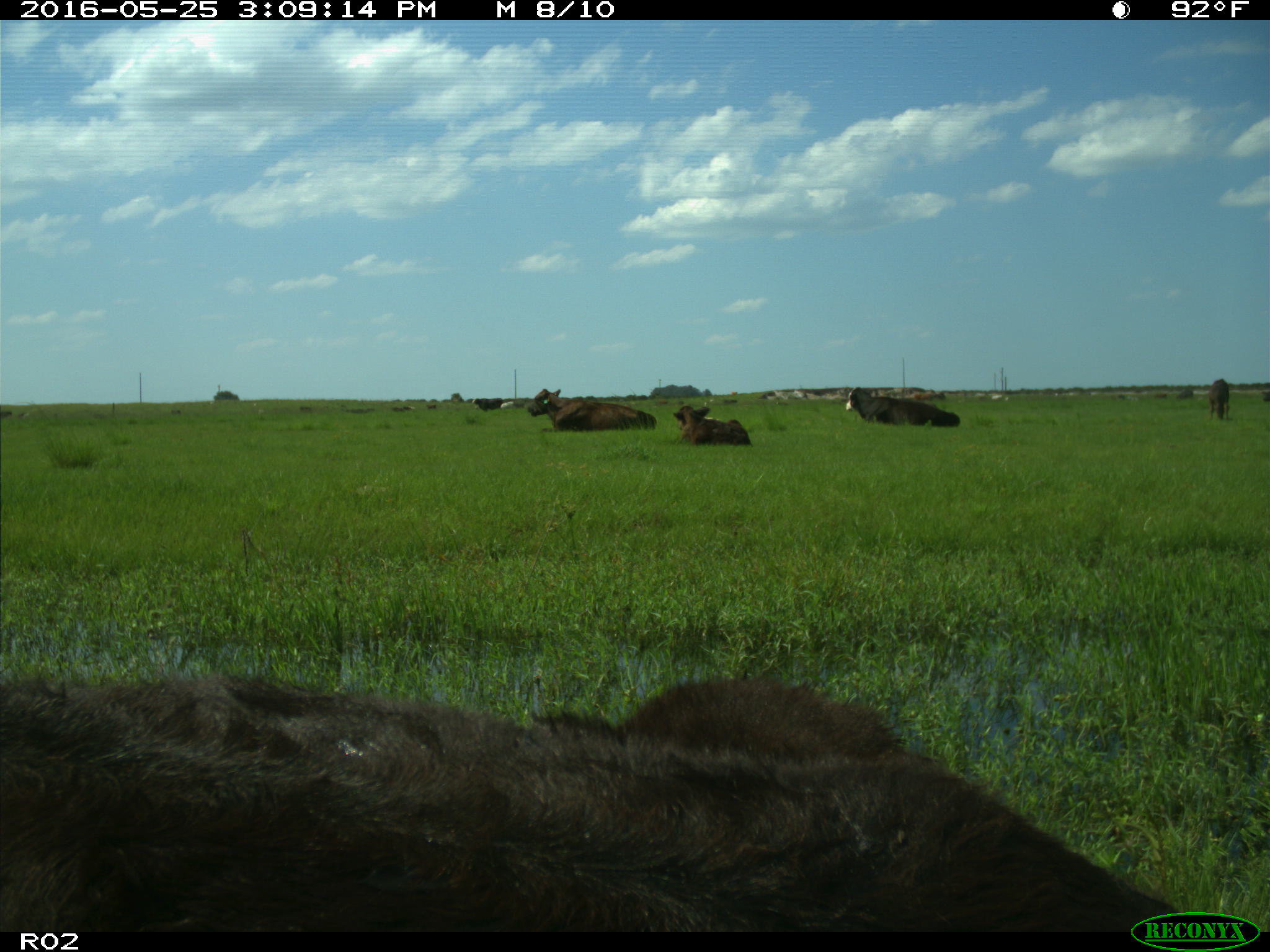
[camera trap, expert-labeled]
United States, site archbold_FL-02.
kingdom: Animalia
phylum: Chordata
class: Mammalia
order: Artiodactyla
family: Bovidae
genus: Bos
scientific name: Bos taurus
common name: domestic cow